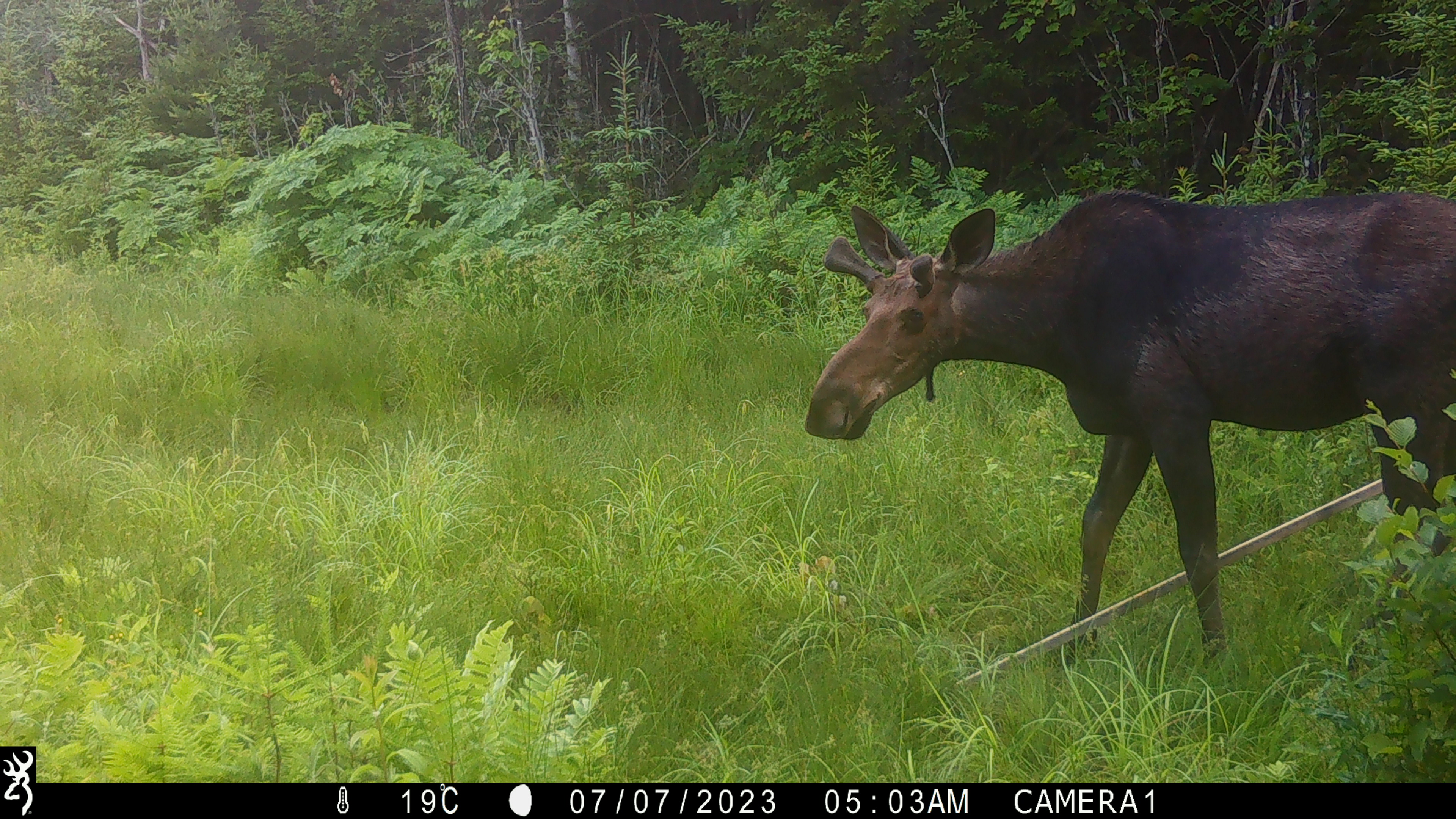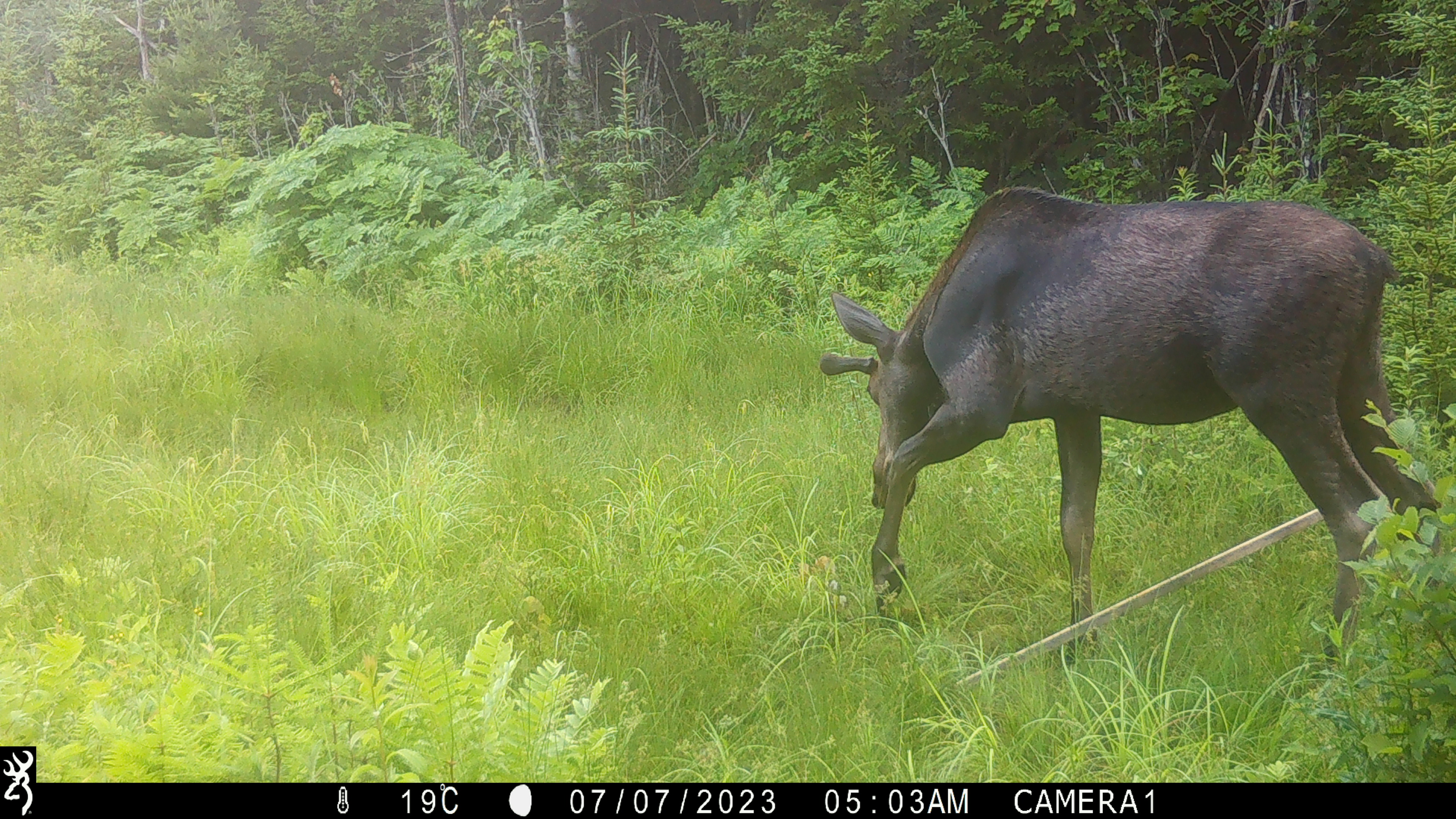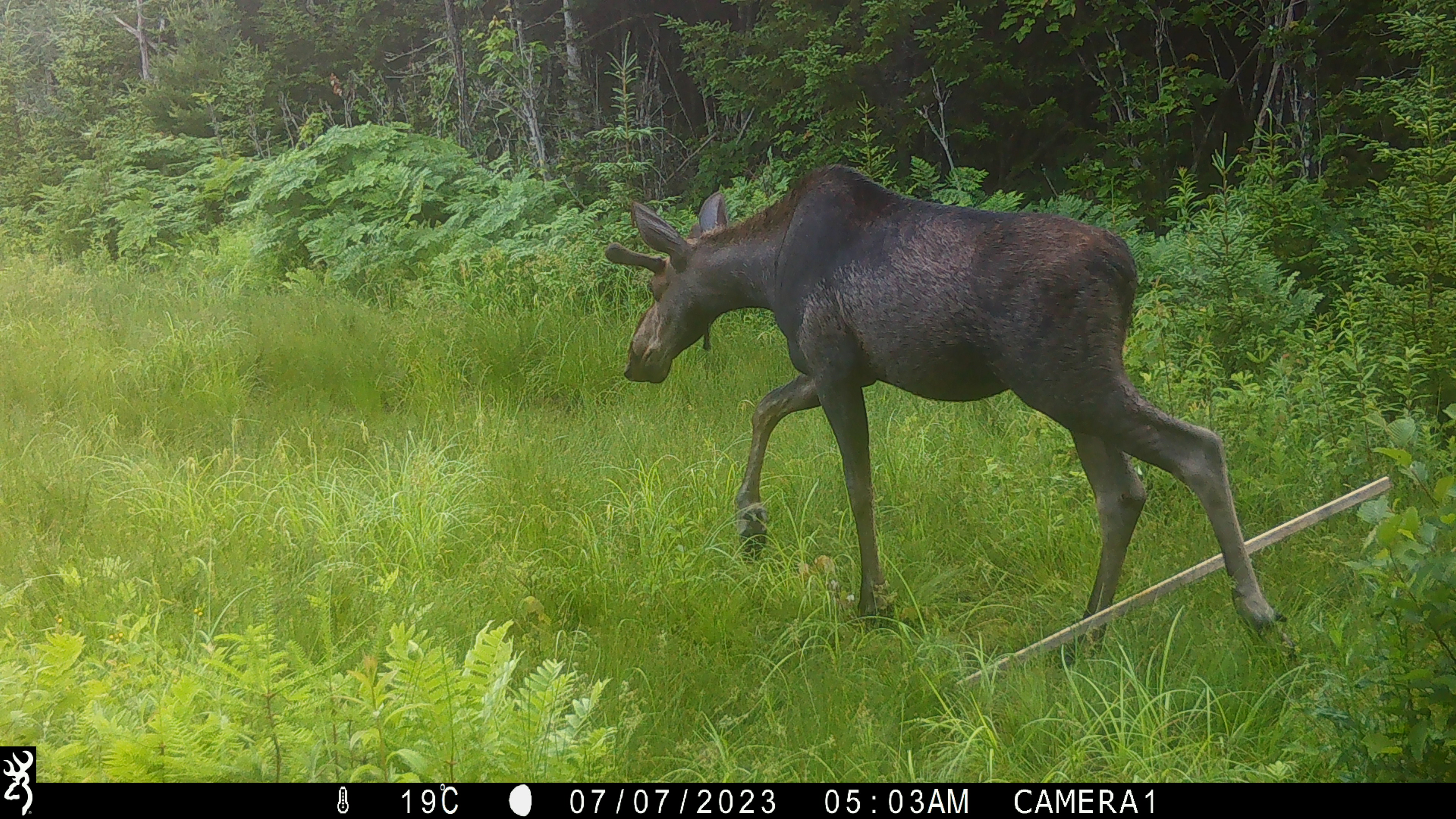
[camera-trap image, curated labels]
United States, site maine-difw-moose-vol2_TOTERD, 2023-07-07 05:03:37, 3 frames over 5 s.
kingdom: Animalia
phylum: Chordata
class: Mammalia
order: Artiodactyla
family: Cervidae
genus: Alces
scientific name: Alces alces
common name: moose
Moose (Alces alces).